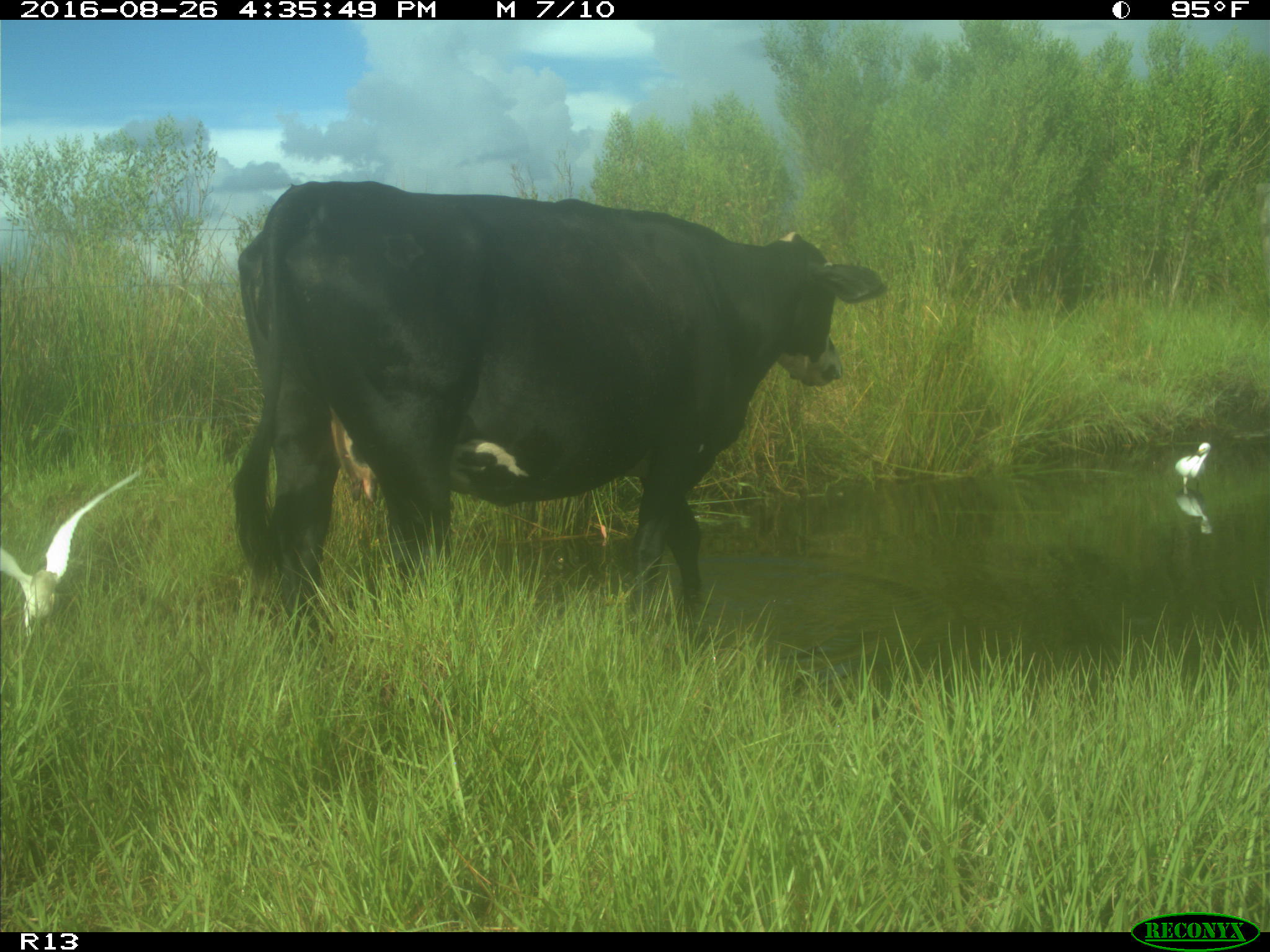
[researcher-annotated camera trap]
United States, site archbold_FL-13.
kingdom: Animalia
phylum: Chordata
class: Mammalia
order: Artiodactyla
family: Bovidae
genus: Bos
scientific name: Bos taurus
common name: domestic cow